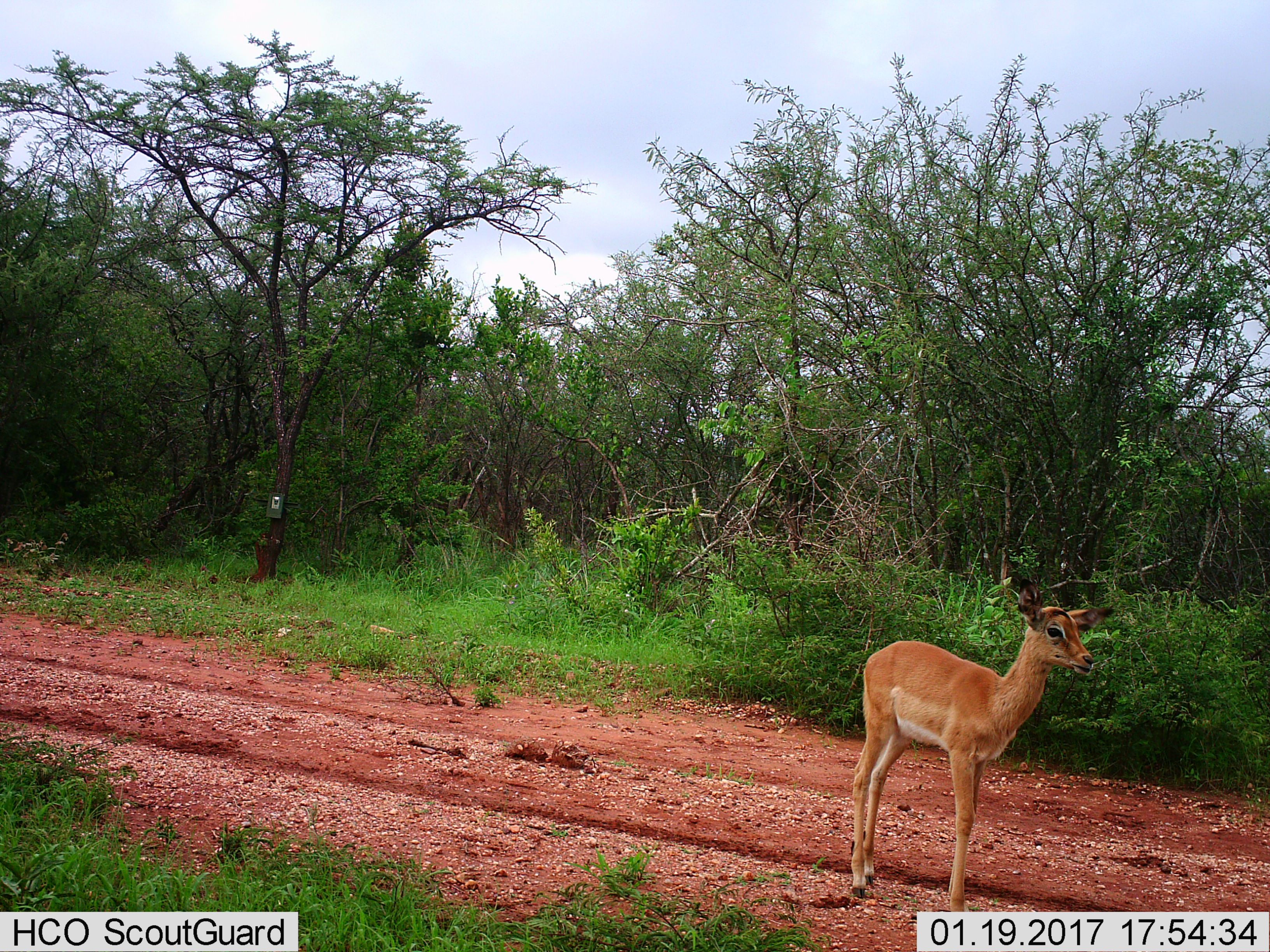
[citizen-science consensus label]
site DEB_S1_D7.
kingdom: Animalia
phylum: Chordata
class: Mammalia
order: Artiodactyla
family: Bovidae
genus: Aepyceros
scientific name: Aepyceros melampus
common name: impala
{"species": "impala (Aepyceros melampus)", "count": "1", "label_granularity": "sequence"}